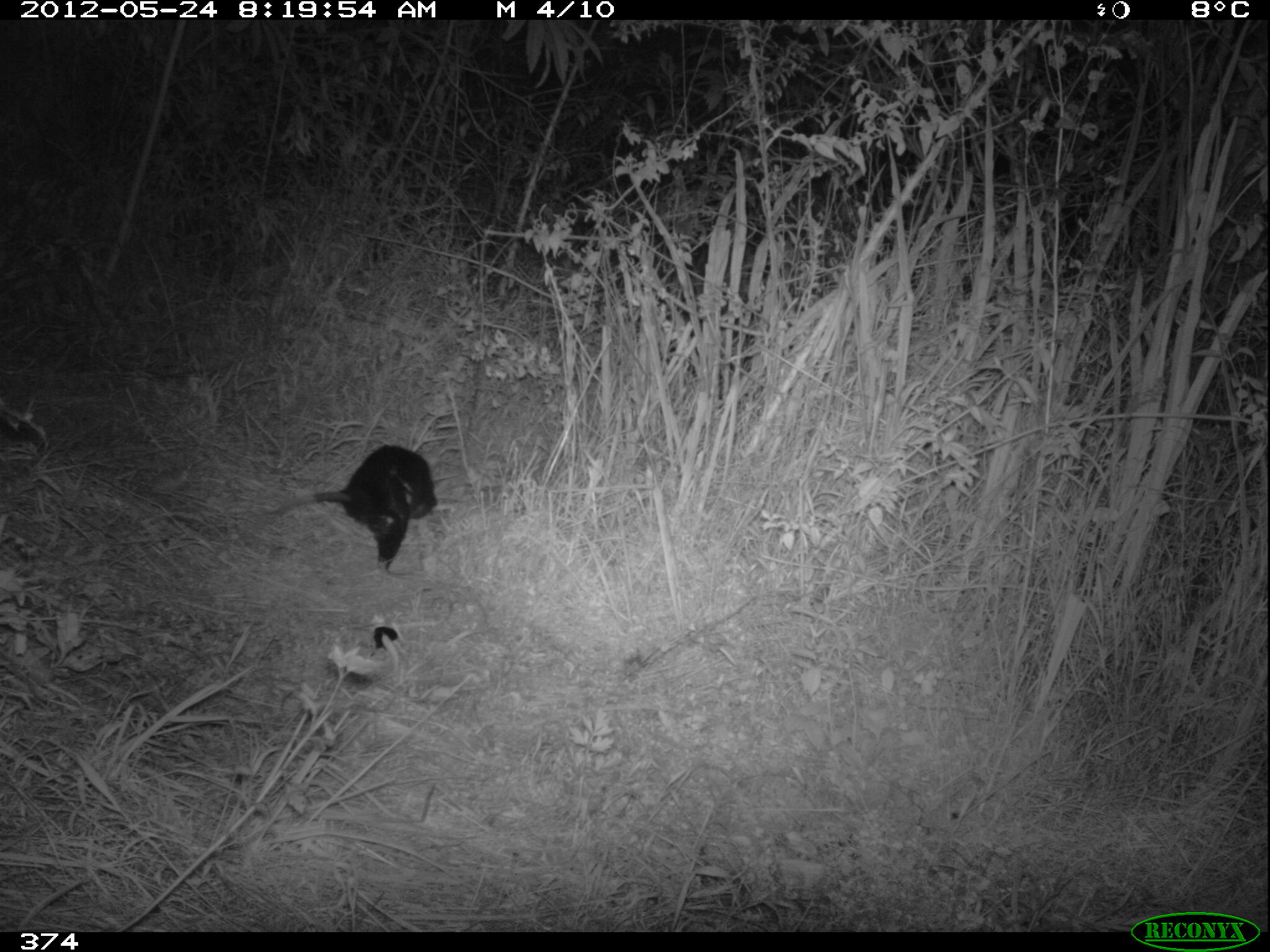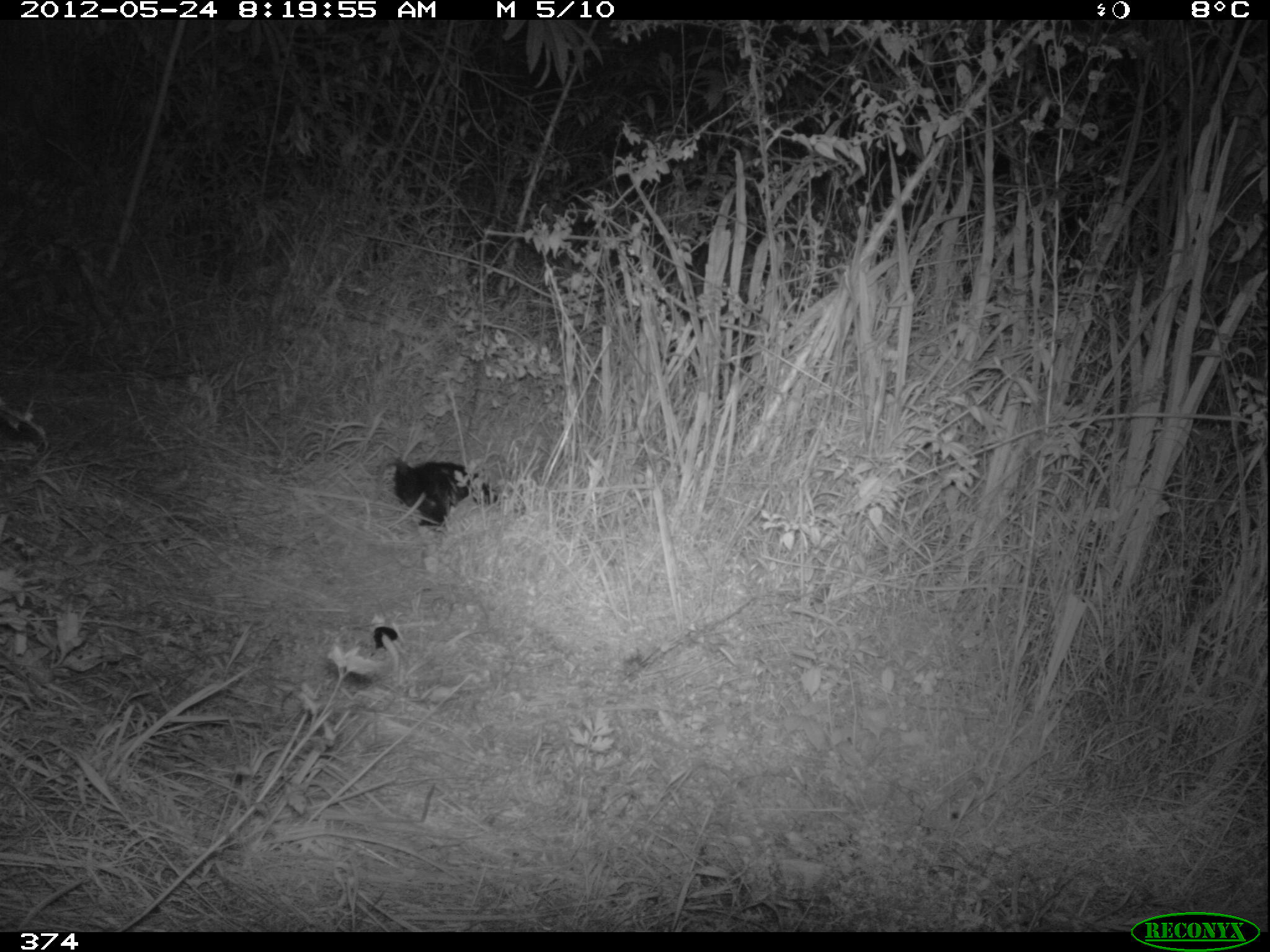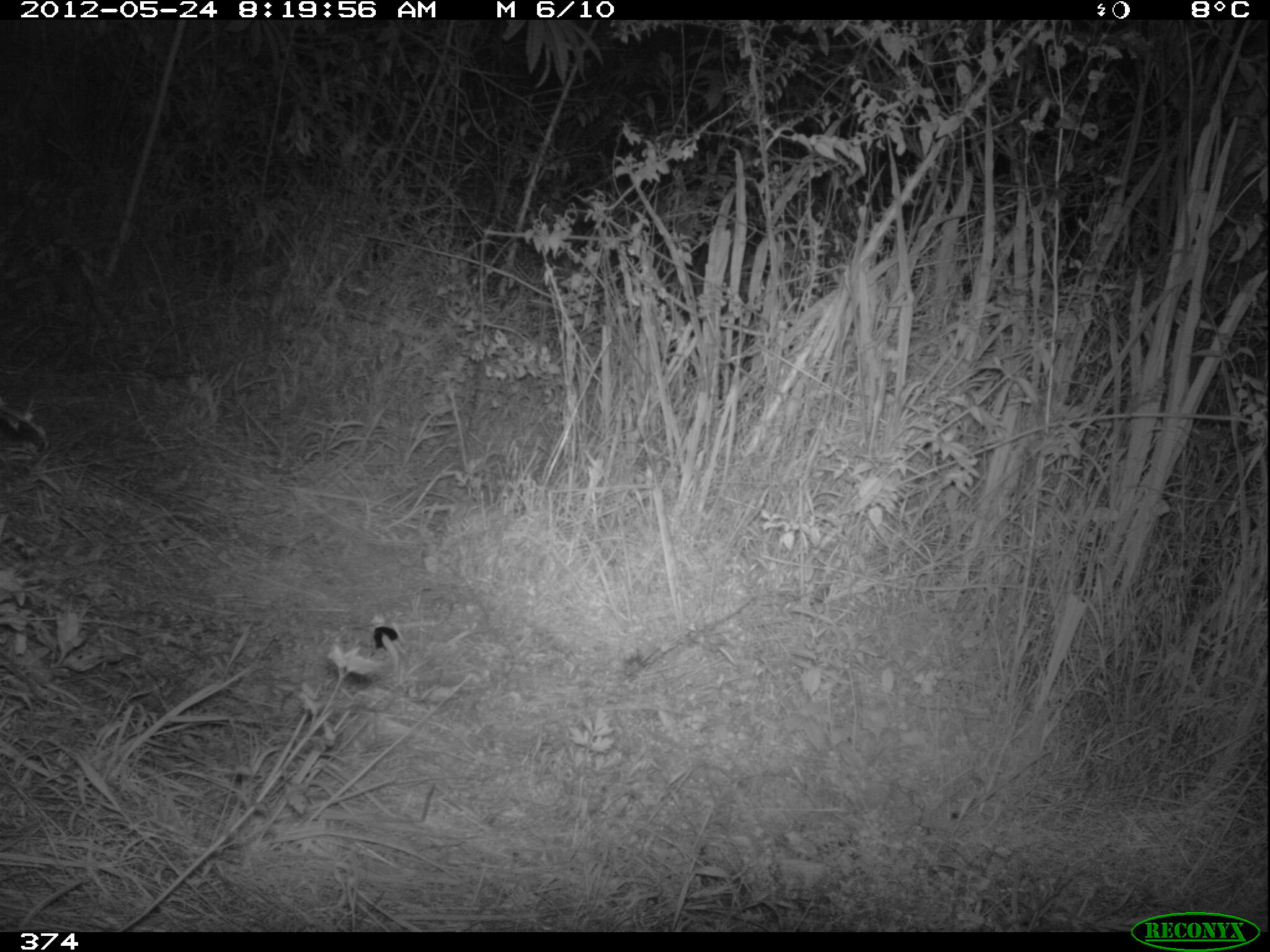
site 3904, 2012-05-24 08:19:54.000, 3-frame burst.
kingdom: Animalia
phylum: Chordata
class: Mammalia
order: Didelphimorphia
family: Didelphidae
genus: Didelphis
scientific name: Didelphis pernigra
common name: andean white-eared opossum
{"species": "Didelphis pernigra (andean white-eared opossum)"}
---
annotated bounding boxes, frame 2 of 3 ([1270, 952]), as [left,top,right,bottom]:
didelphis pernigra: [373,451,525,533]